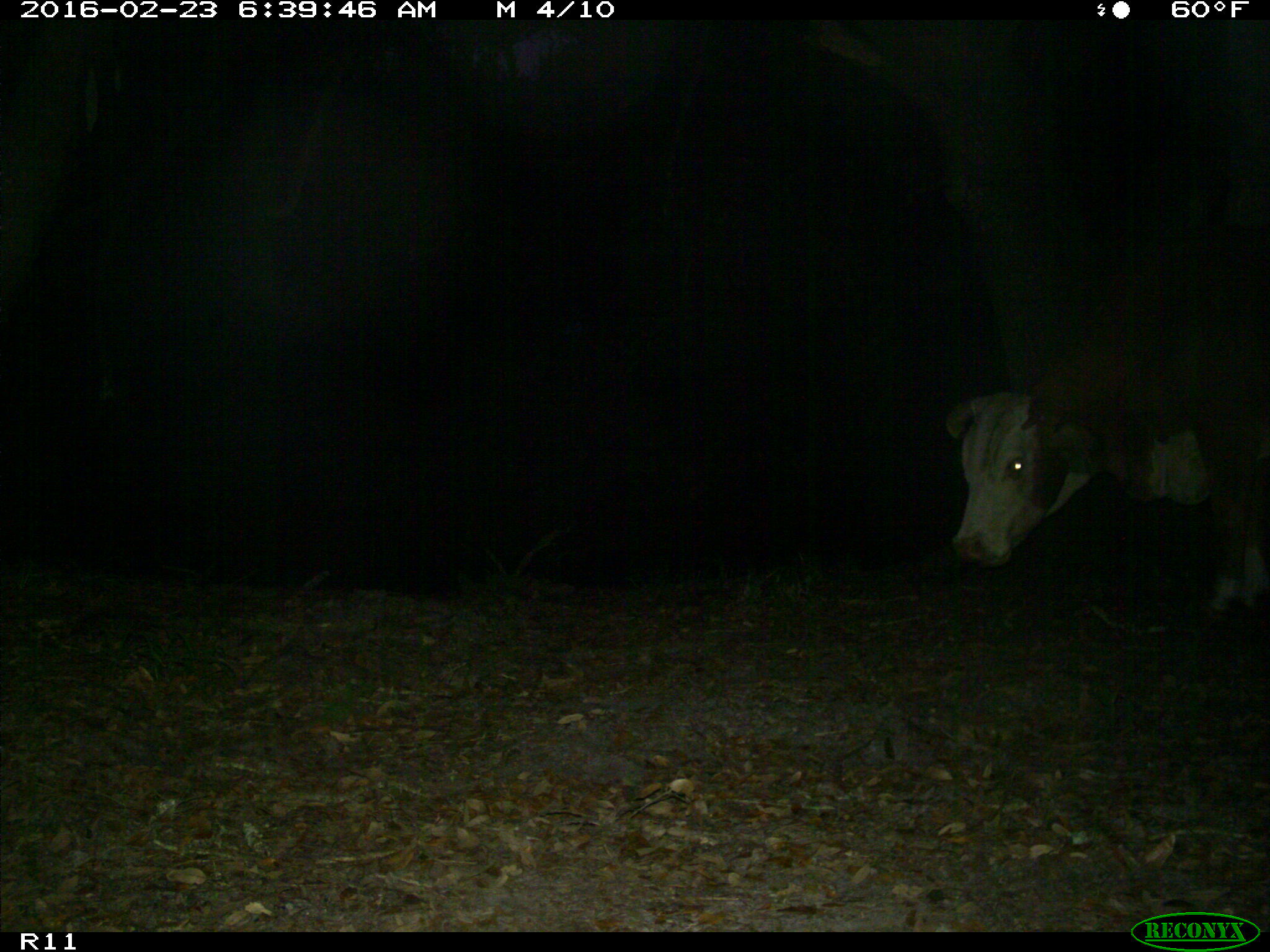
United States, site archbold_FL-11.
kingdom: Animalia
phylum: Chordata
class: Mammalia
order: Artiodactyla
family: Bovidae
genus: Bos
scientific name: Bos taurus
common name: domestic cow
Bos taurus (domestic cow).